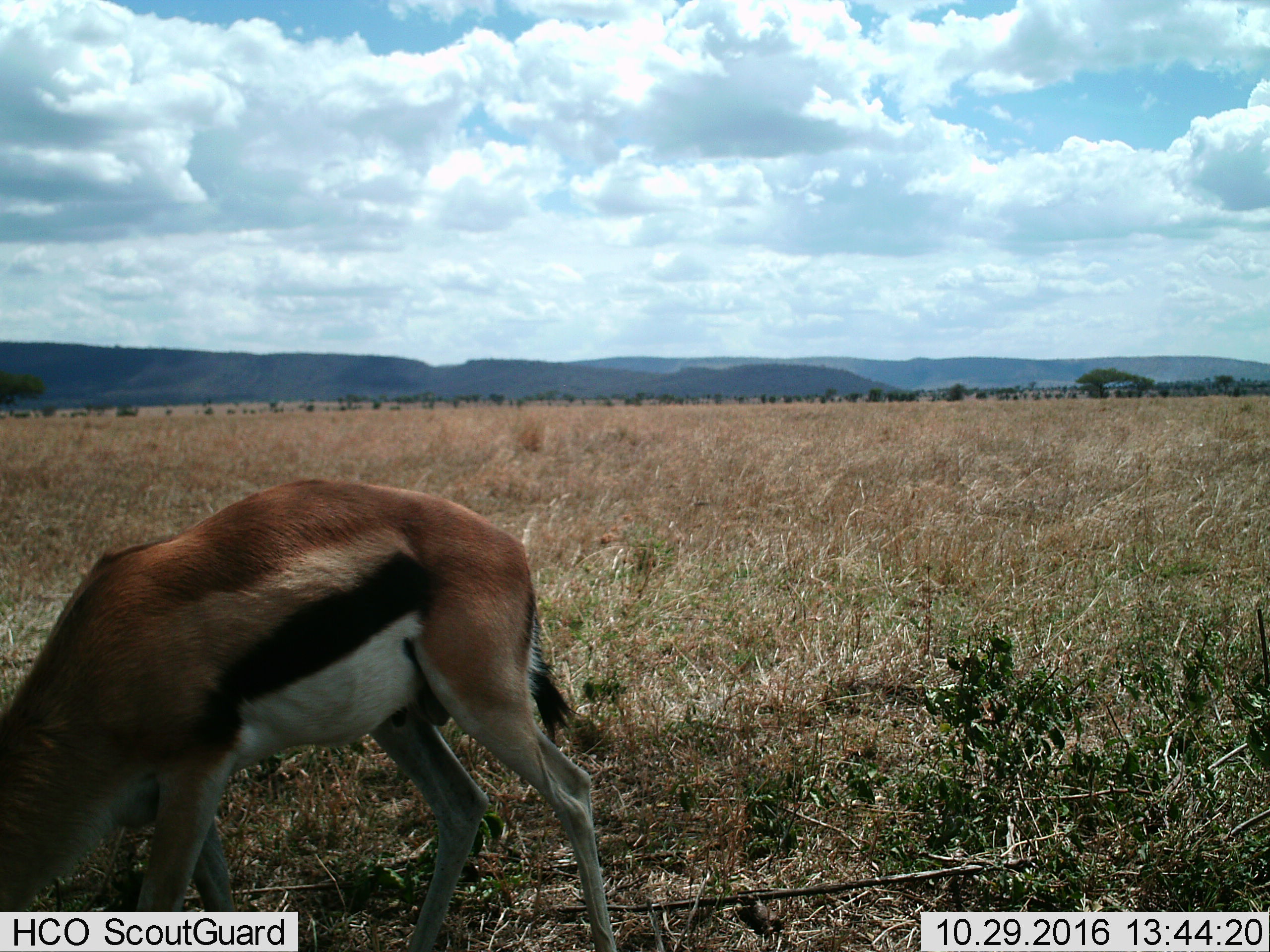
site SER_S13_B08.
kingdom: Animalia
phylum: Chordata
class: Mammalia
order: Artiodactyla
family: Bovidae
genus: Eudorcas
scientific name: Eudorcas thomsonii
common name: thomson's gazelle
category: gazellethomsons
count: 1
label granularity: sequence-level